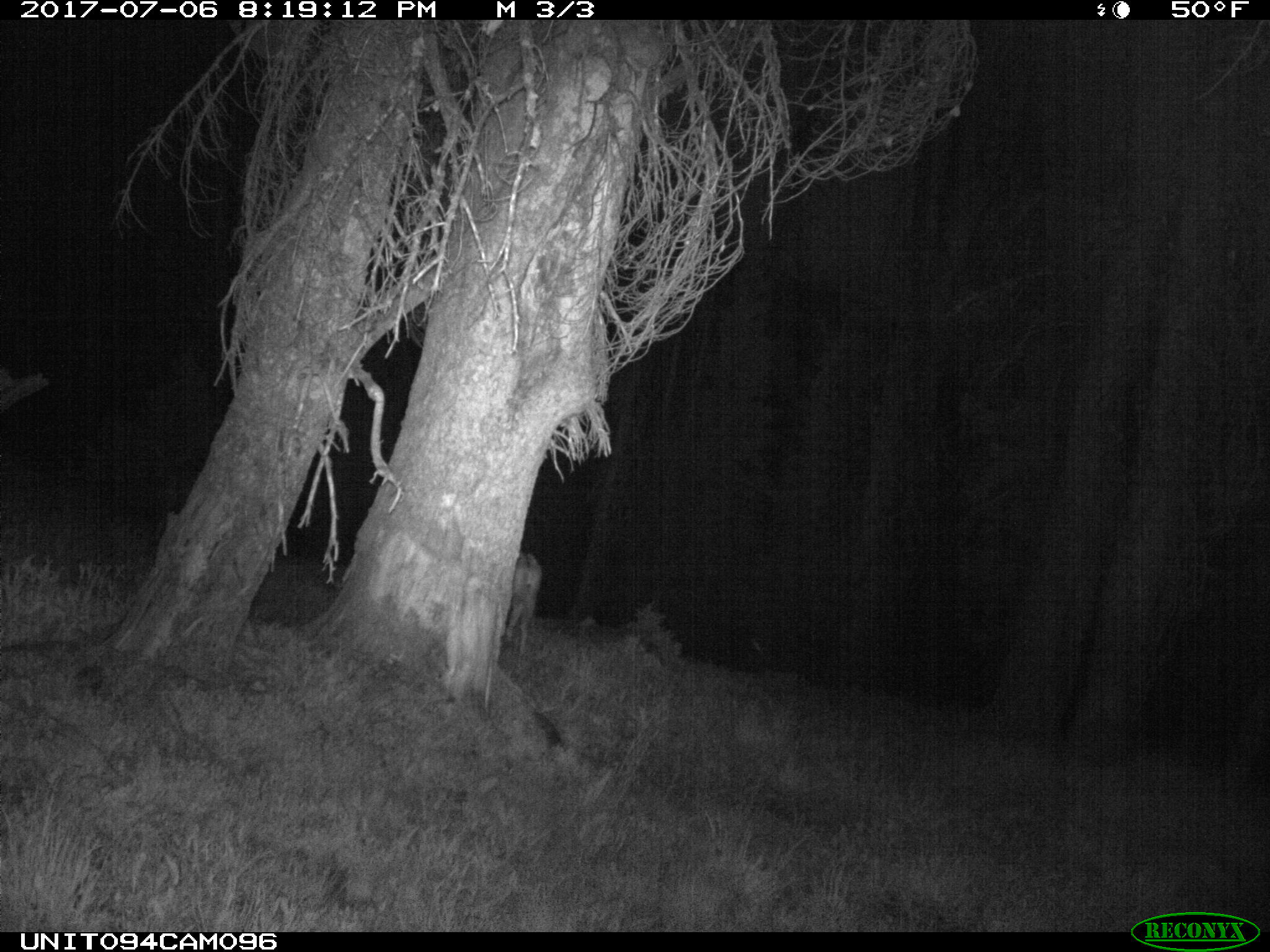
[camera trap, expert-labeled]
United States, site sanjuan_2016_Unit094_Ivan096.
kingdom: Animalia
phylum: Chordata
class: Mammalia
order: Artiodactyla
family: Cervidae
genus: Odocoileus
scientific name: Odocoileus hemionus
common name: mule deer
Odocoileus hemionus (mule deer).